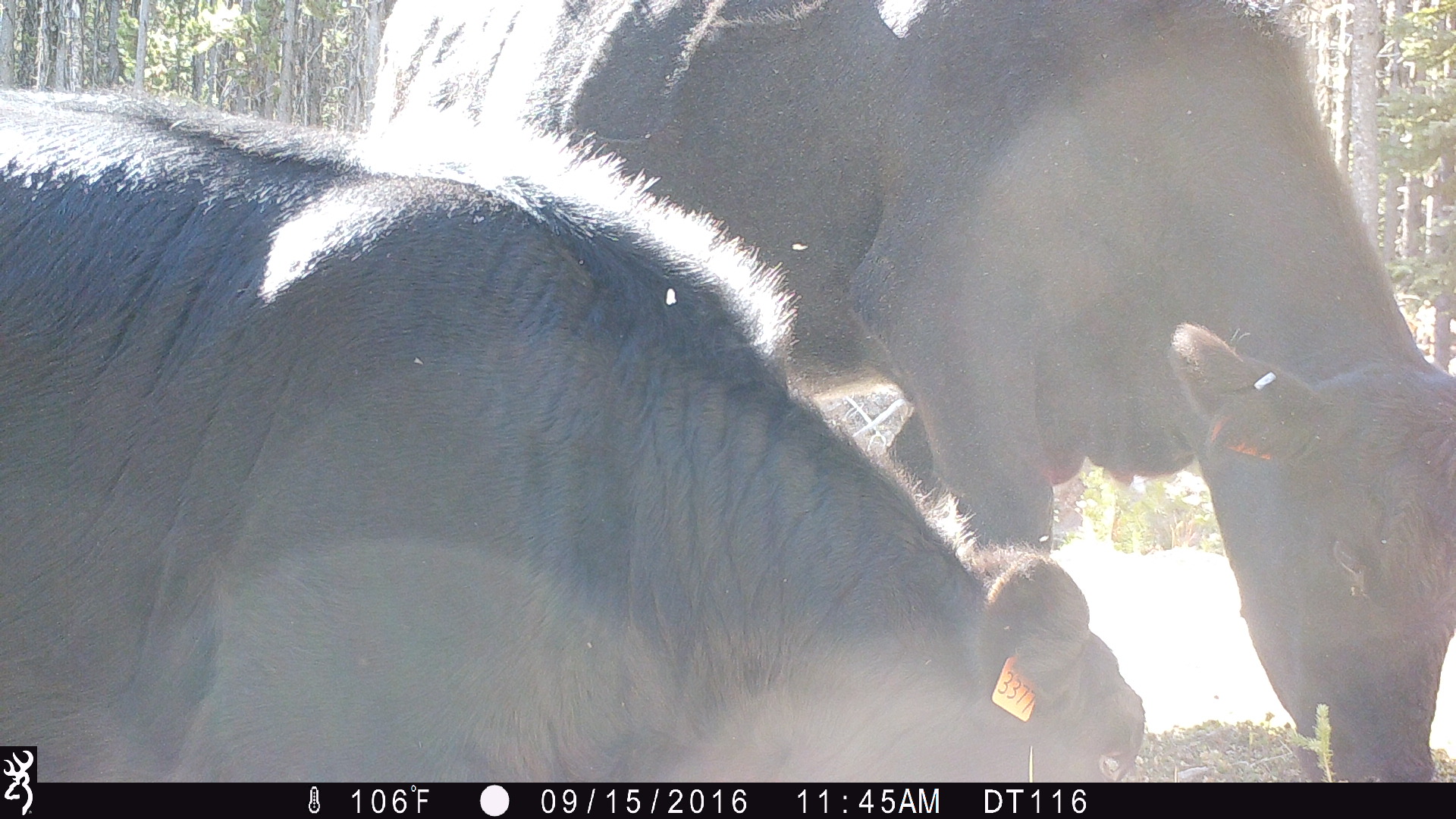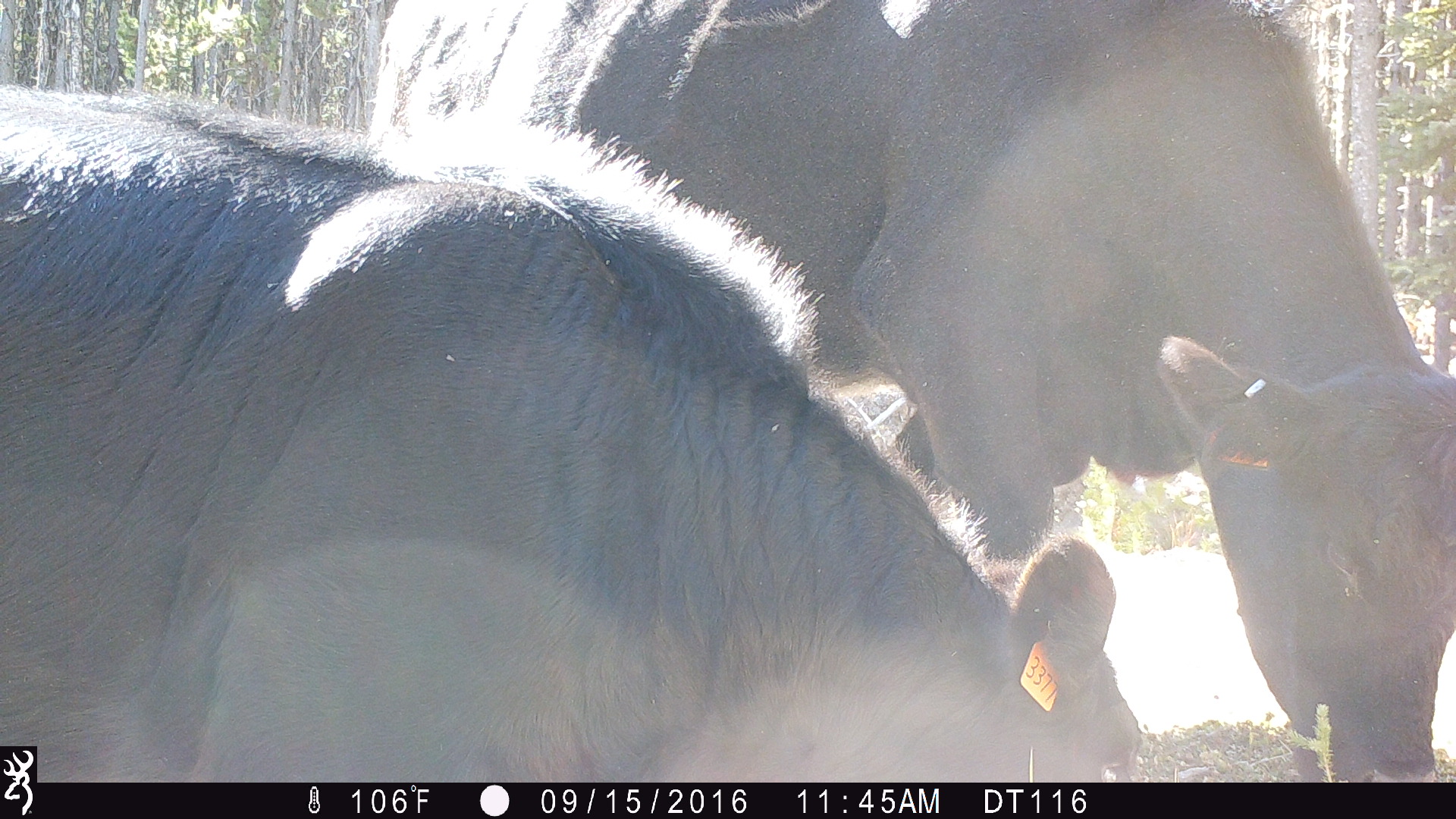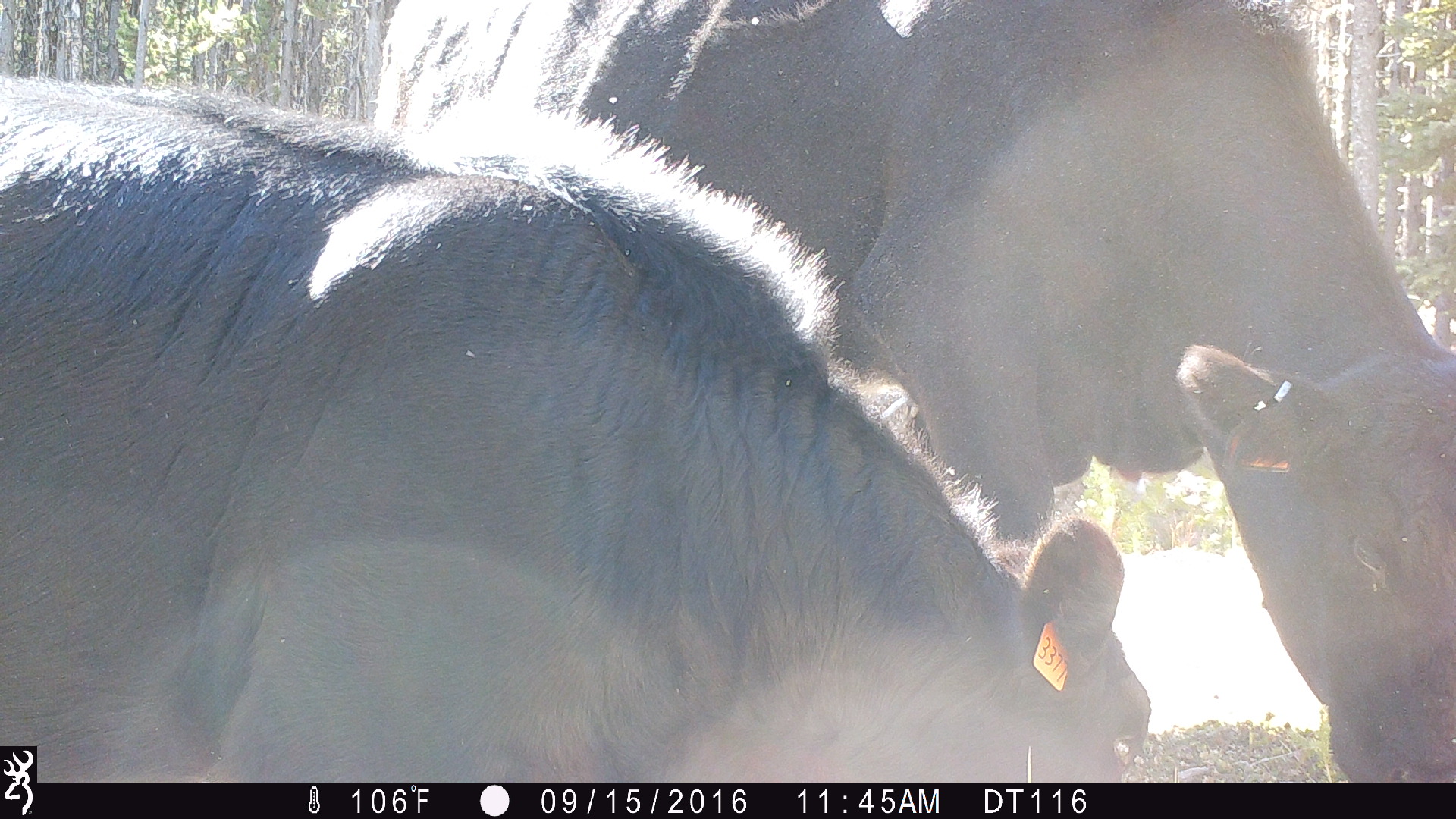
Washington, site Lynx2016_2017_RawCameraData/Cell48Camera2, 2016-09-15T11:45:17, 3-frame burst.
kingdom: Animalia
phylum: Chordata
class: Mammalia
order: Artiodactyla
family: Bovidae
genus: Bos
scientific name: Bos taurus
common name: domestic cattle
Domestic cattle (Bos taurus). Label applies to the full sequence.